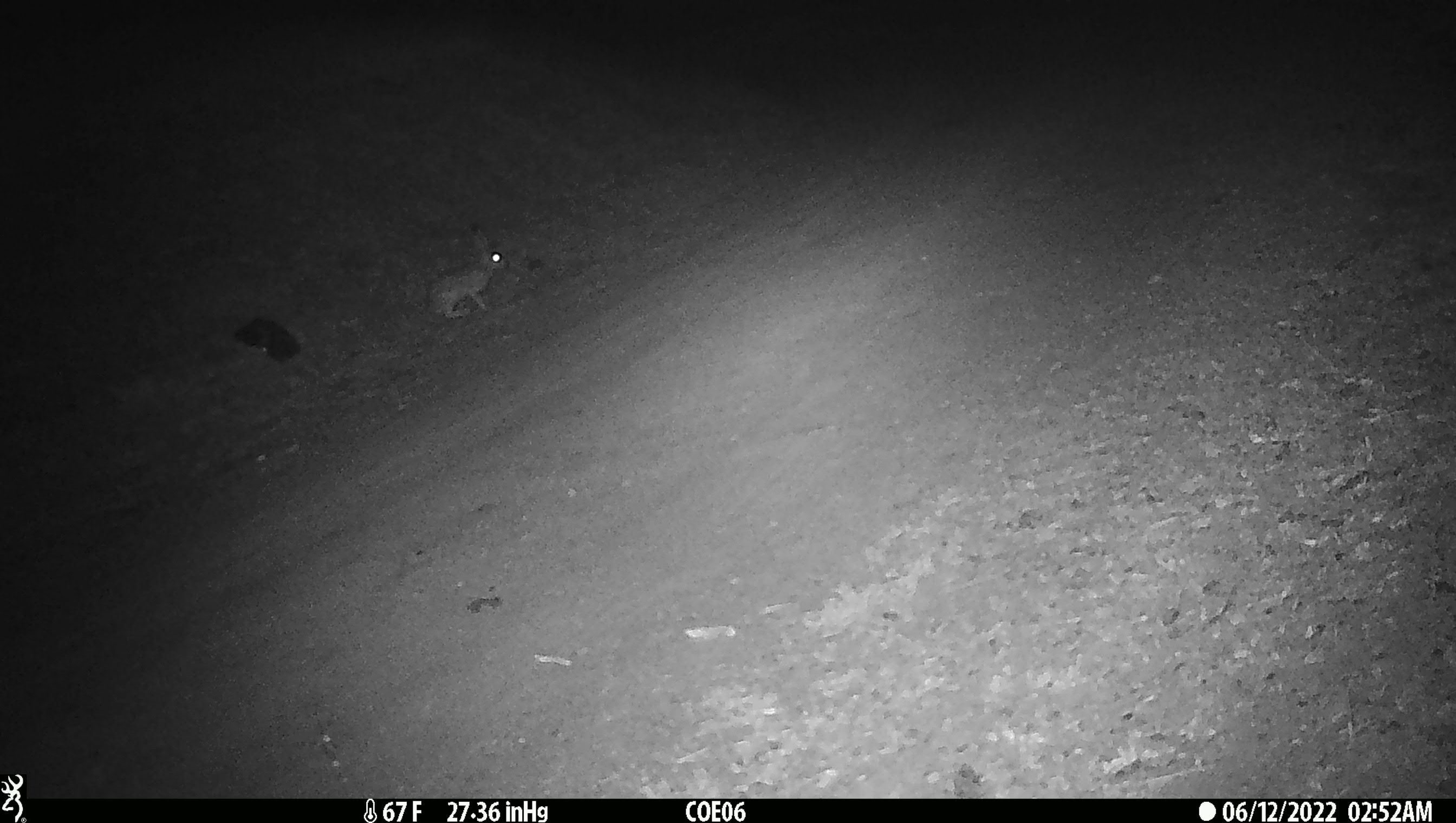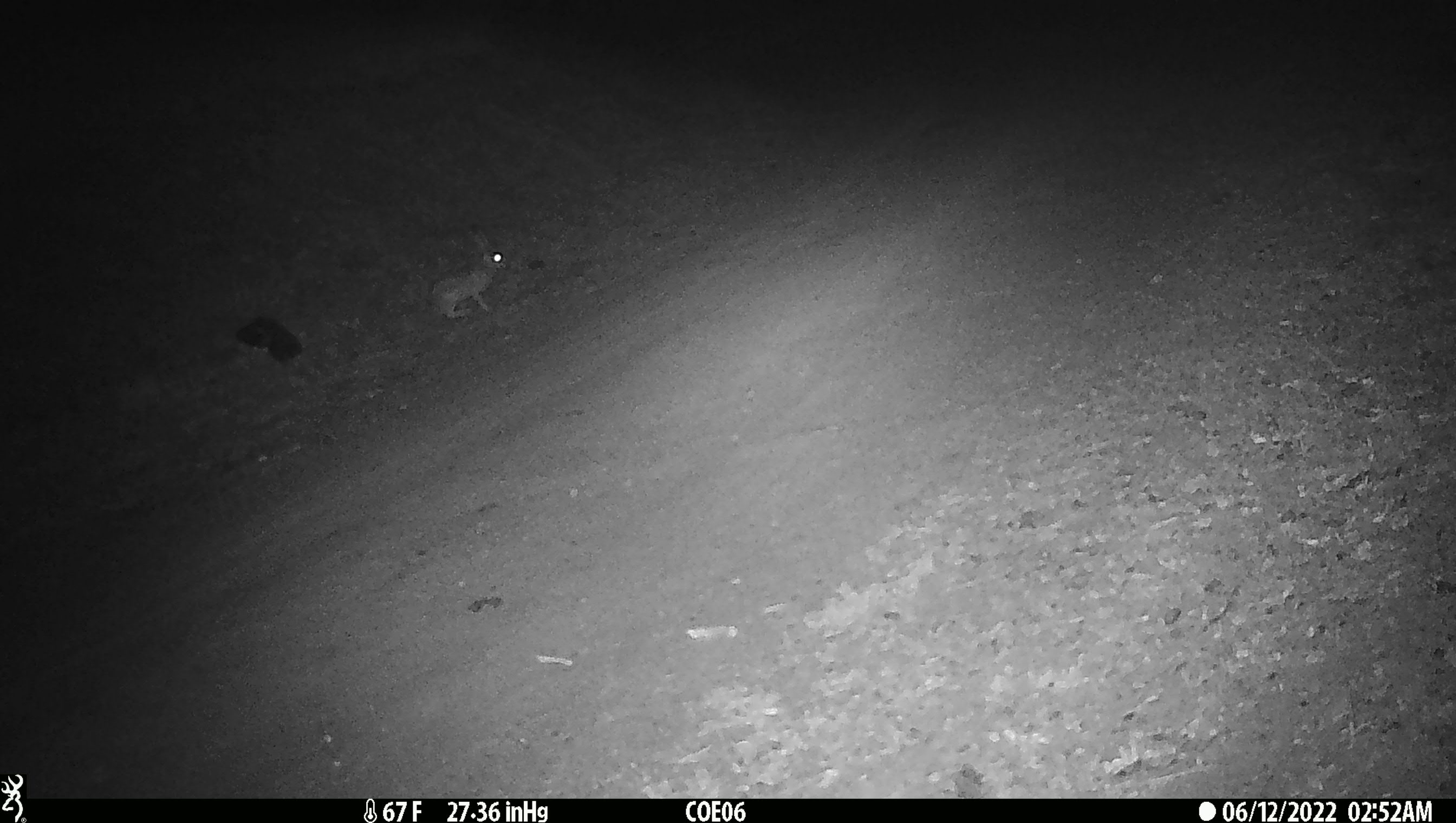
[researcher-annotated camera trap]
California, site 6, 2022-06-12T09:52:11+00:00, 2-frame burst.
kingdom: Animalia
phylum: Chordata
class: Mammalia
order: Lagomorpha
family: Leporidae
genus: Lepus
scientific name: Lepus californicus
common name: black-tailed jackrabbit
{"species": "black-tailed jackrabbit (Lepus californicus)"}